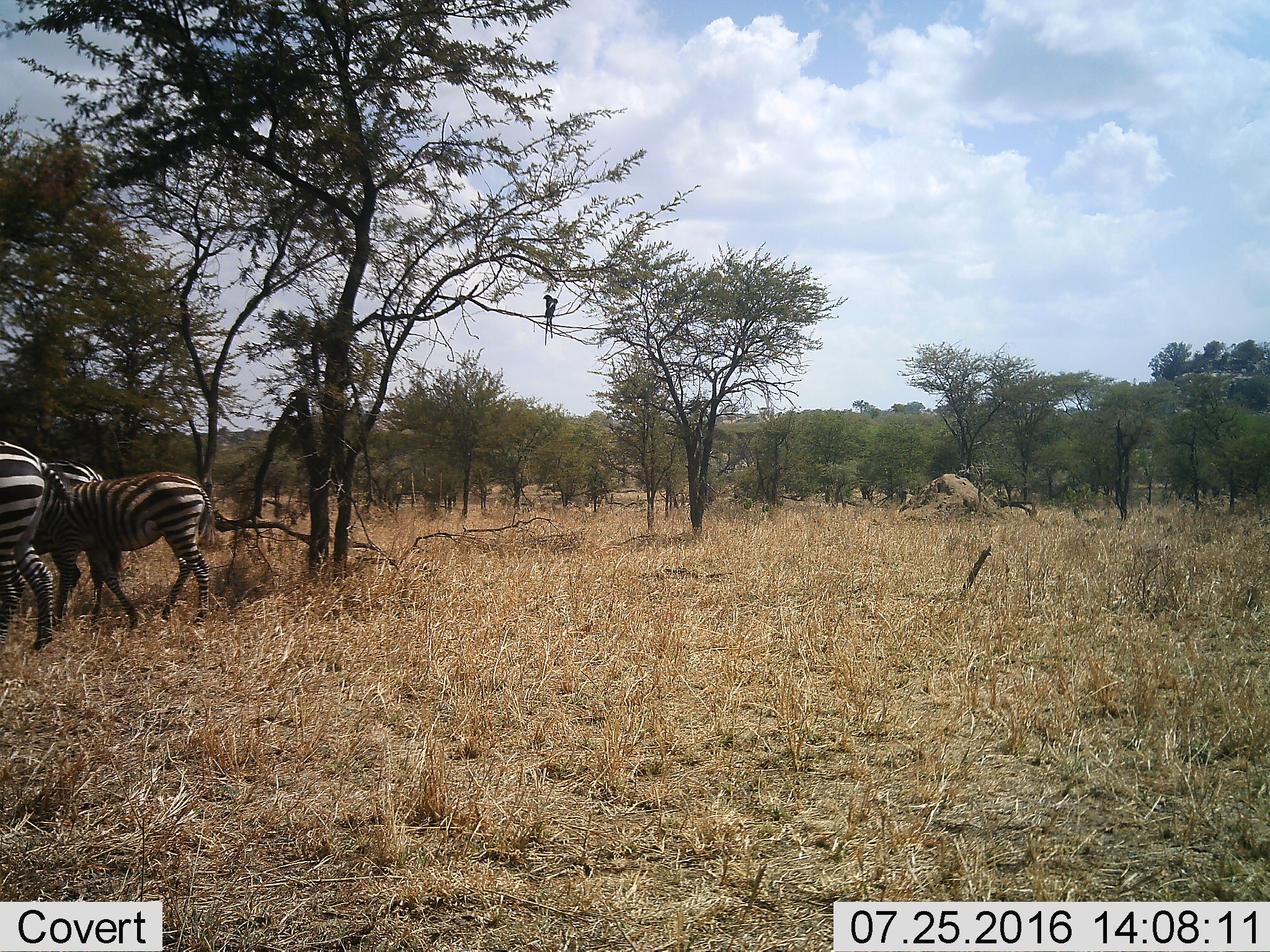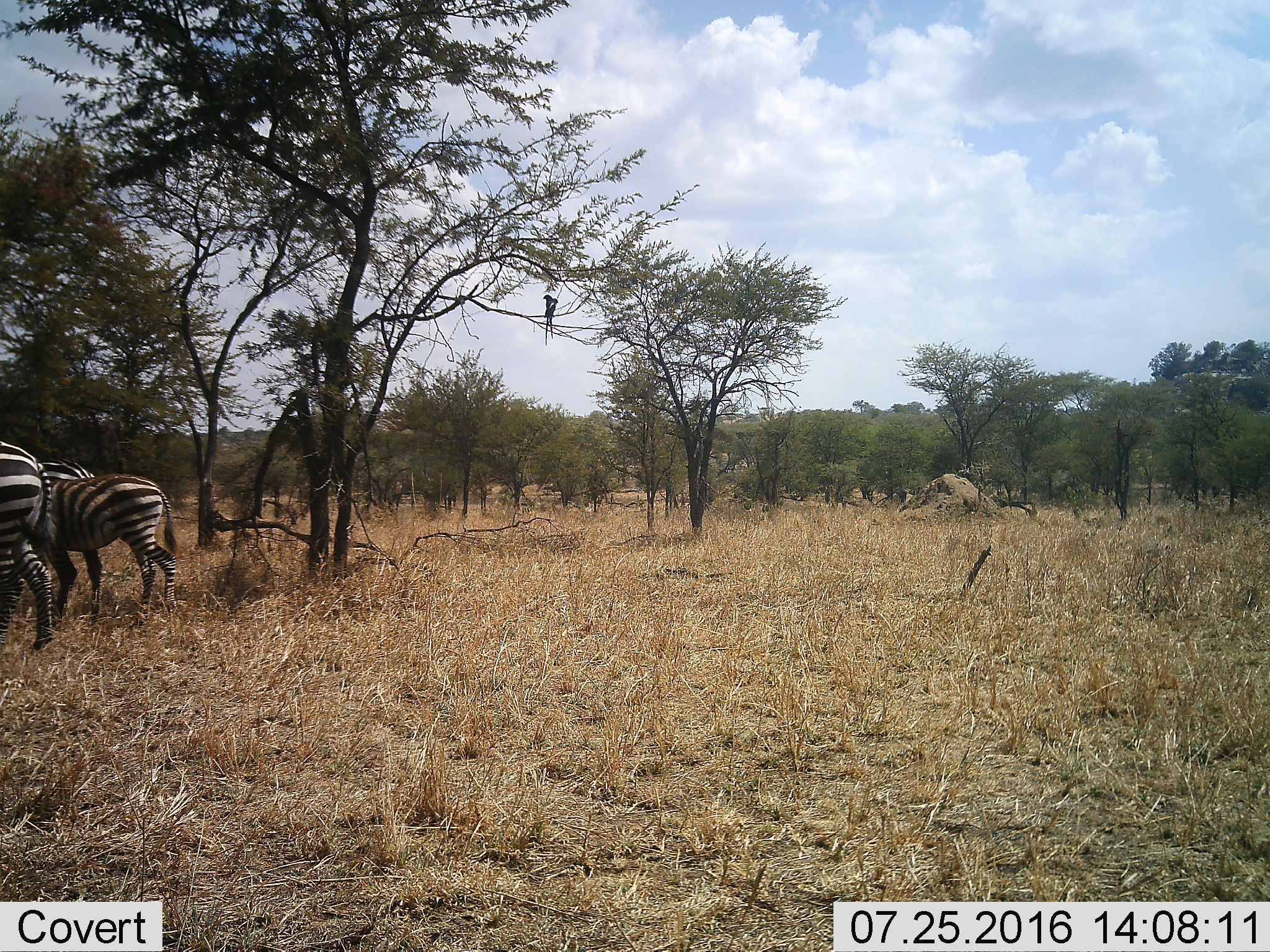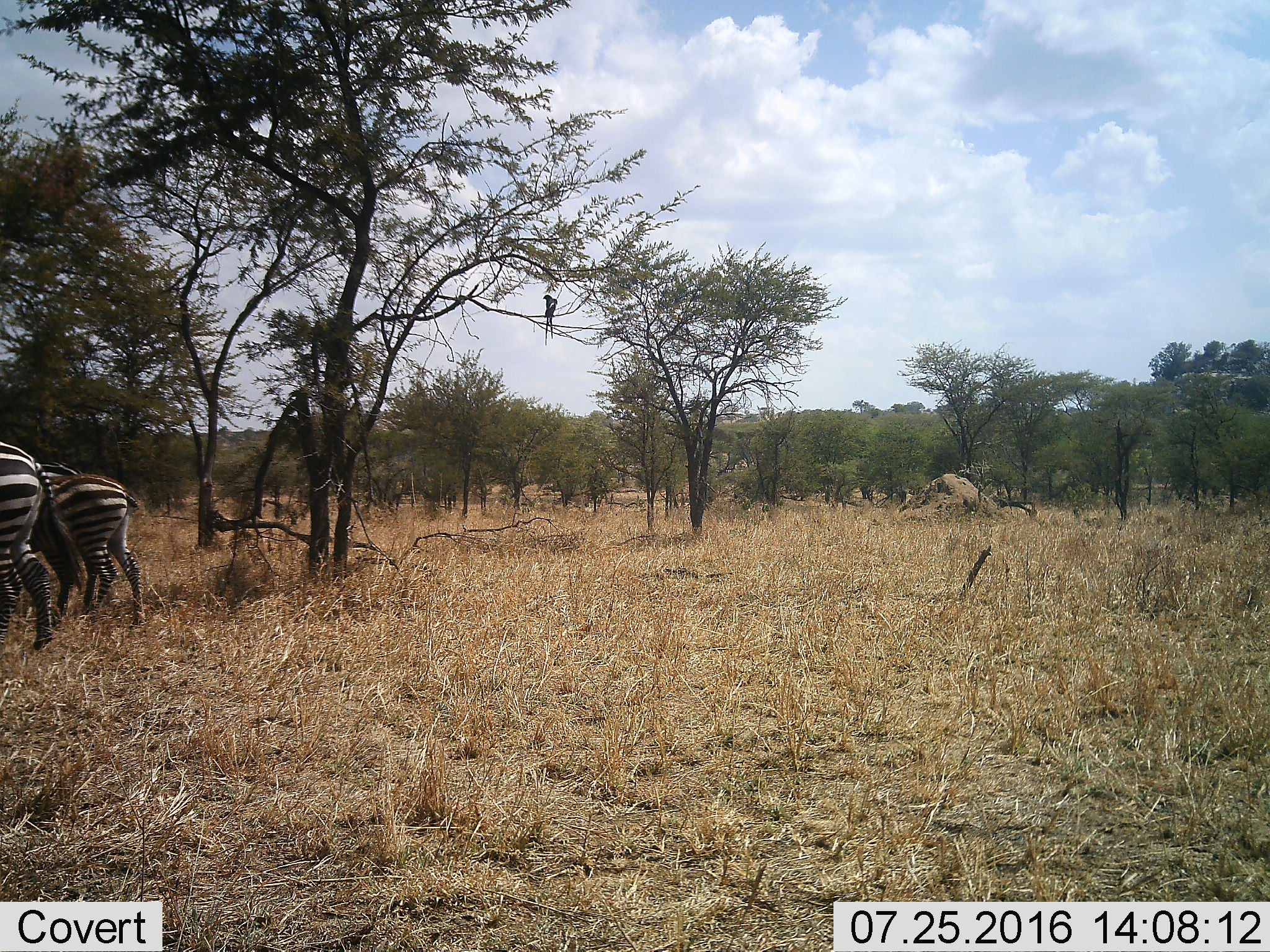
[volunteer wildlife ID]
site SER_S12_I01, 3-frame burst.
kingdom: Animalia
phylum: Chordata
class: Mammalia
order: Perissodactyla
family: Equidae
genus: Equus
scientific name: Equus quagga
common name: plains zebra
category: zebraplains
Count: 3.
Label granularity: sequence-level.